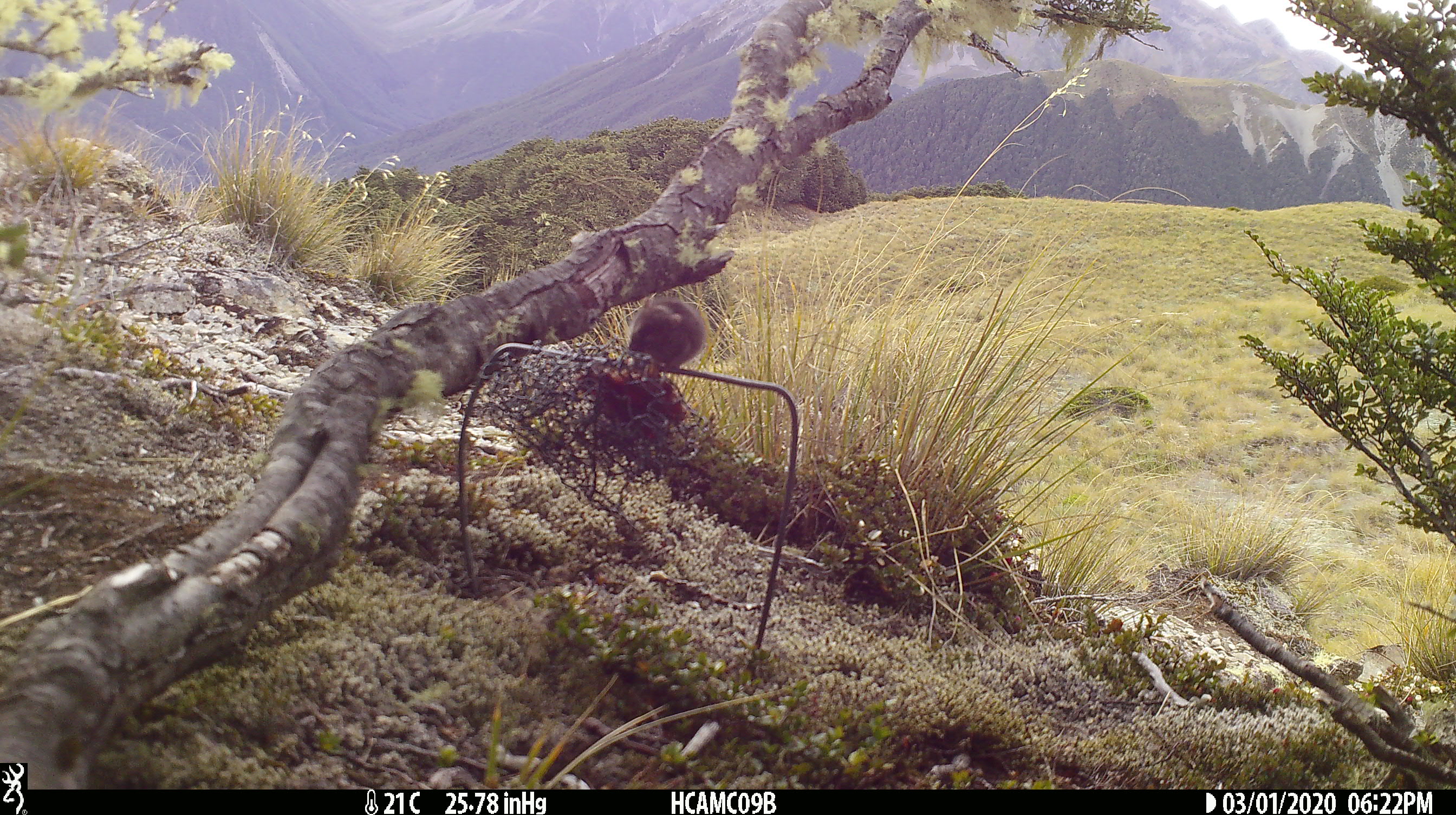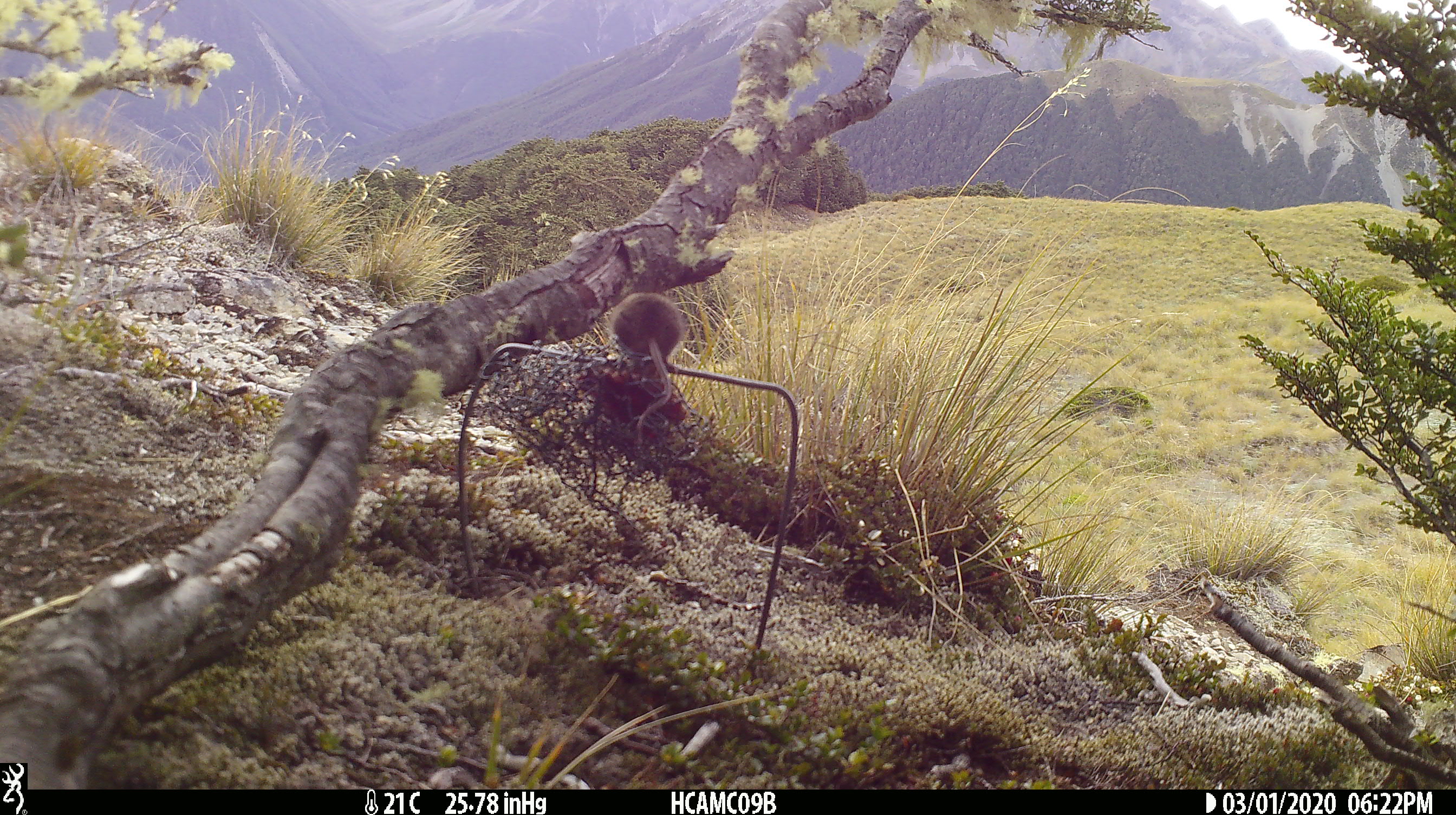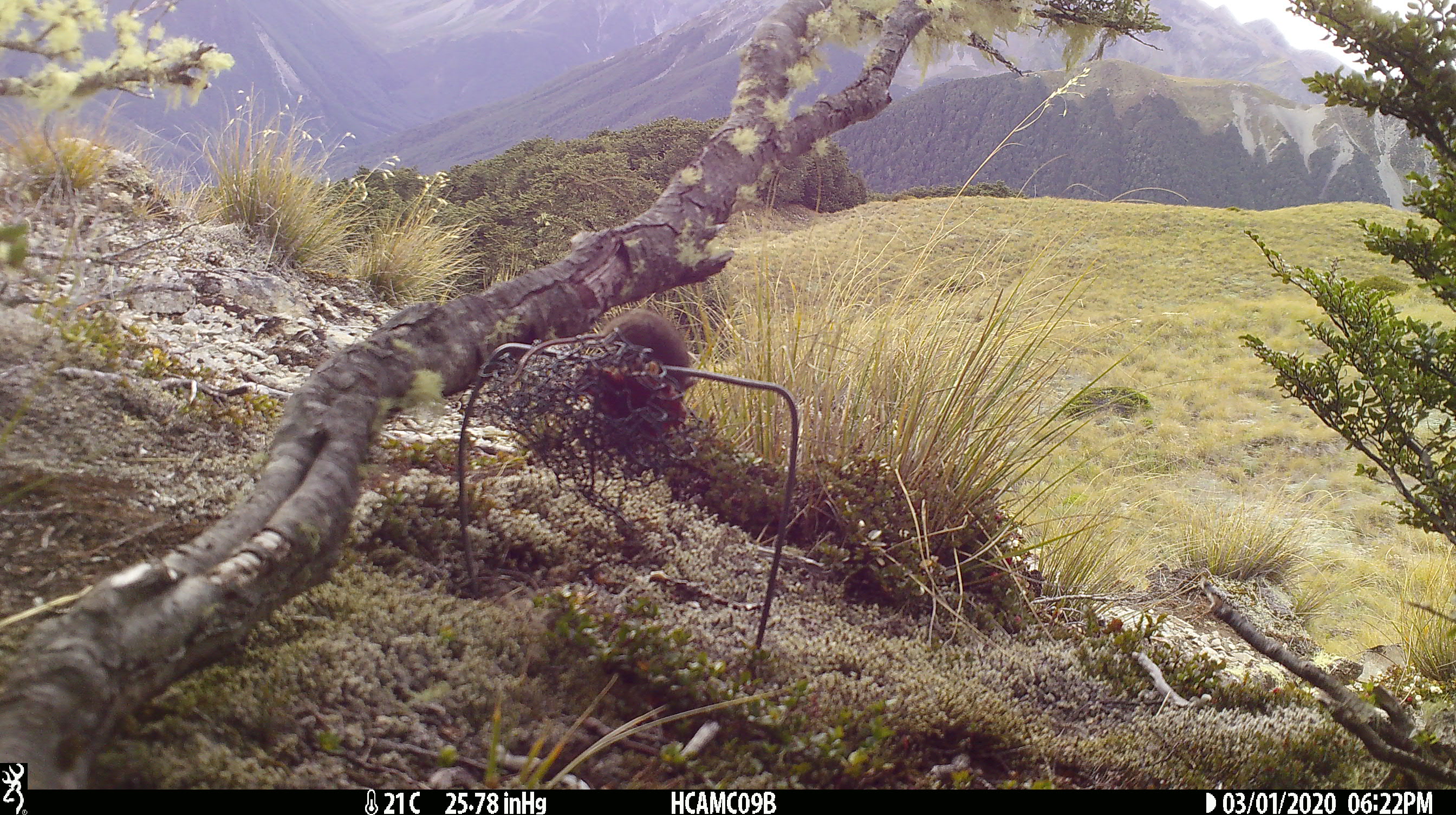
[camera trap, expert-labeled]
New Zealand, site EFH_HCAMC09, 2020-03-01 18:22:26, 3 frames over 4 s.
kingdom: Animalia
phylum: Chordata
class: Mammalia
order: Rodentia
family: Muridae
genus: Mus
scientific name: Mus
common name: mouse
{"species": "mouse (Mus)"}